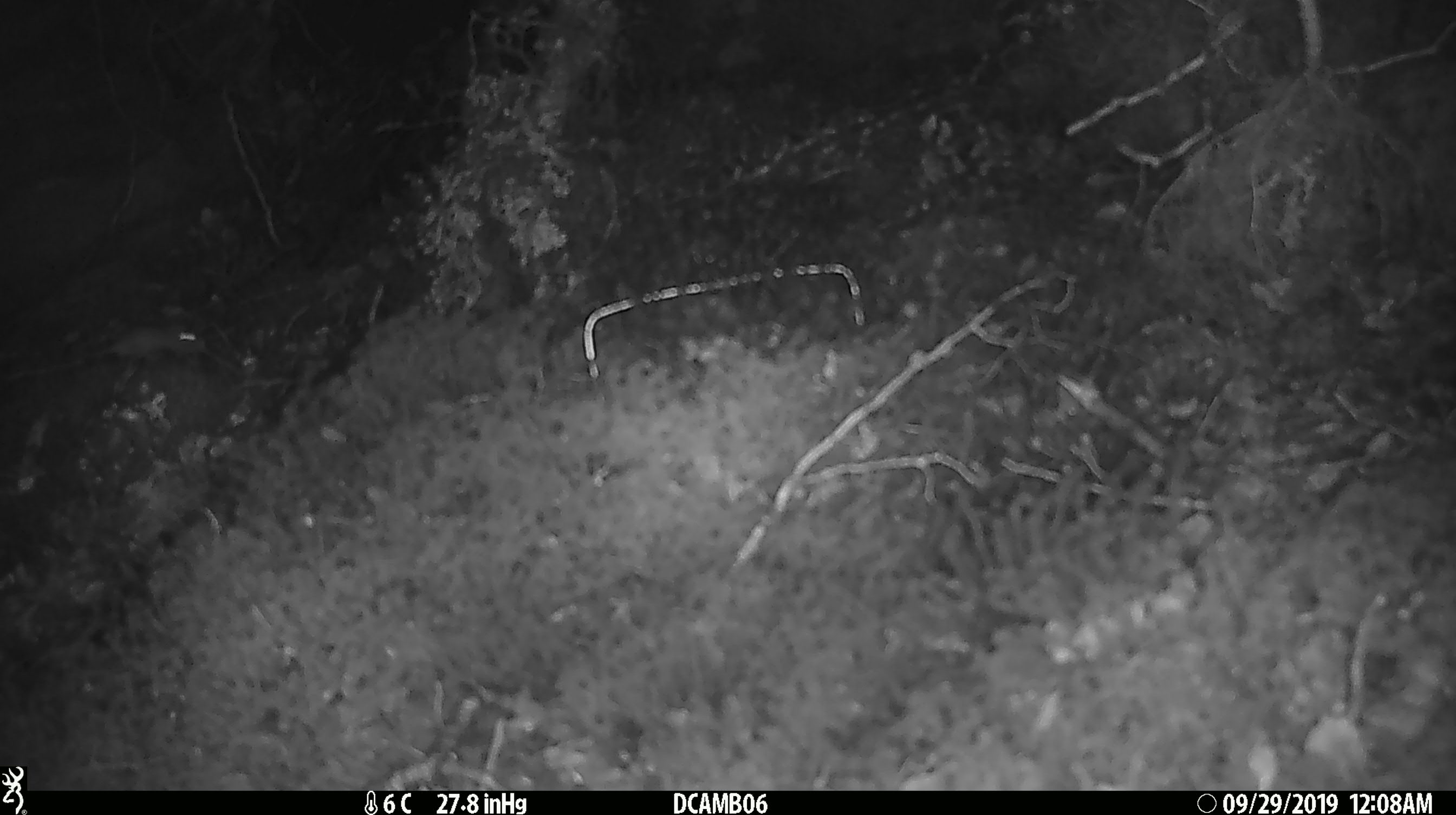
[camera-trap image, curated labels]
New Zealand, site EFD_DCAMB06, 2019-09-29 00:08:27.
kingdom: Animalia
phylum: Chordata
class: Mammalia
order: Rodentia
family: Muridae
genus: Mus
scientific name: Mus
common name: mouse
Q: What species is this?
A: Mouse (Mus).